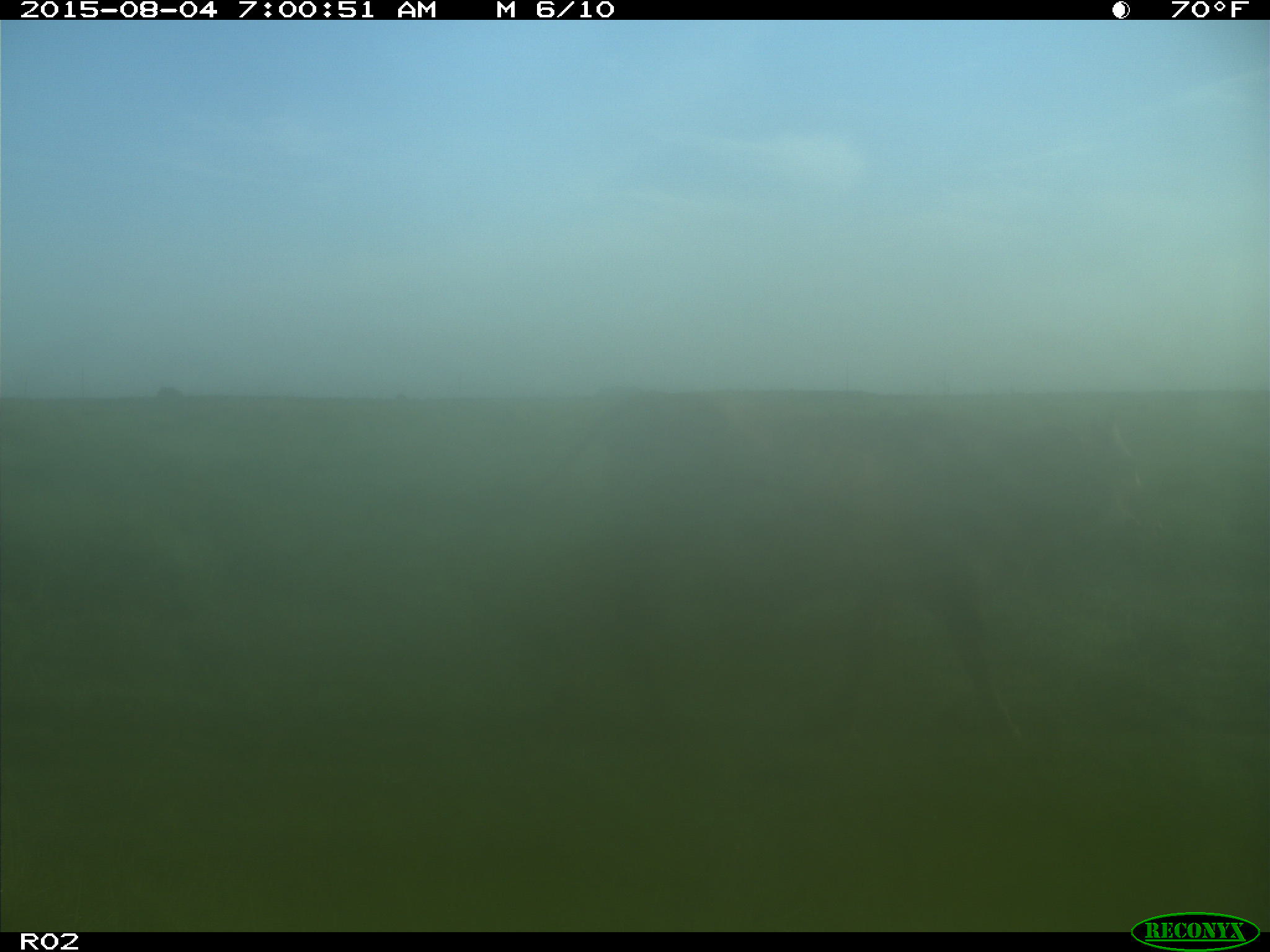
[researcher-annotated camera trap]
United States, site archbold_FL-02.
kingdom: Animalia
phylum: Chordata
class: Mammalia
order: Artiodactyla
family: Bovidae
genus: Bos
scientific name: Bos taurus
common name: domestic cow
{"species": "Bos taurus (domestic cow)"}